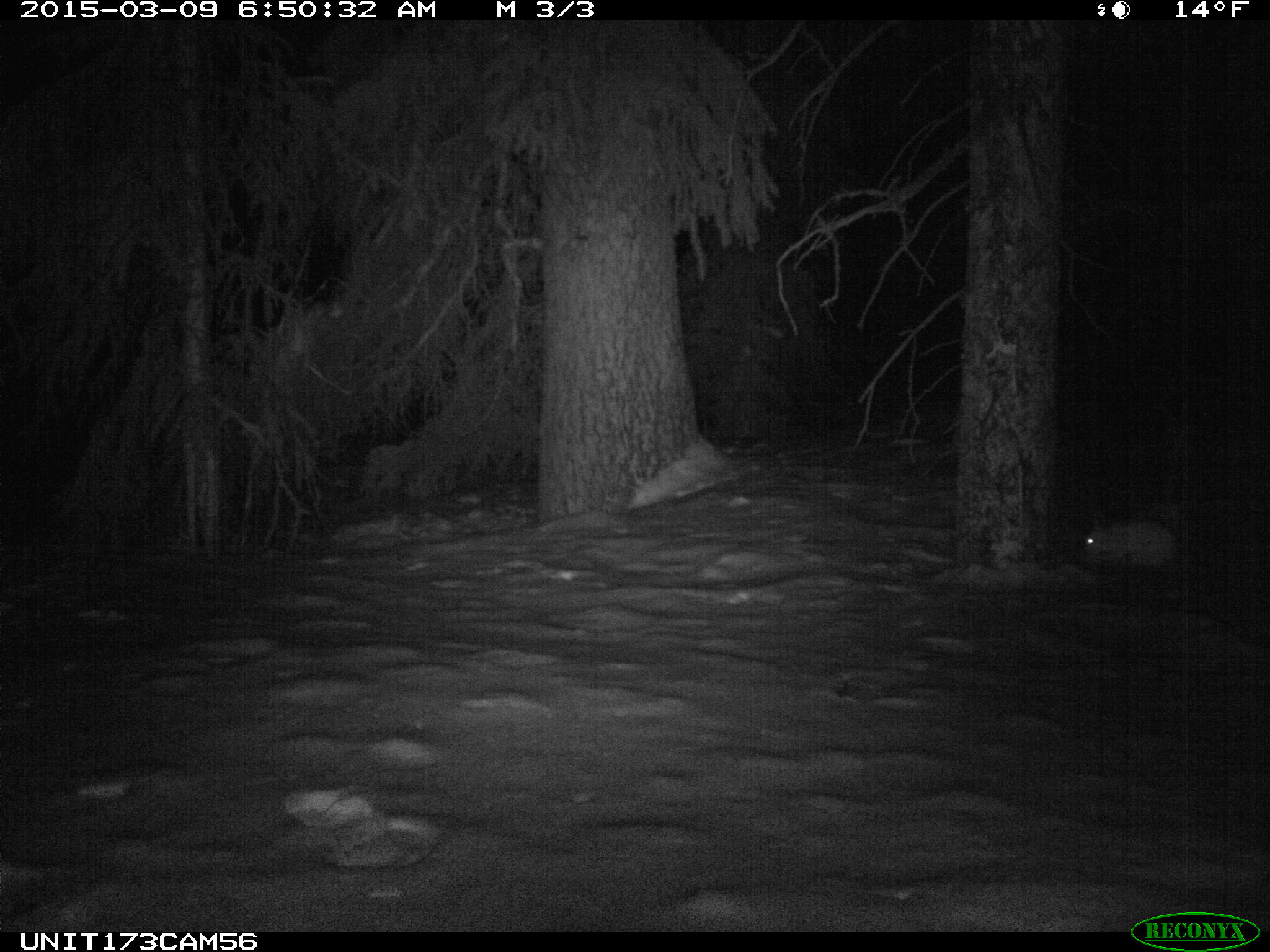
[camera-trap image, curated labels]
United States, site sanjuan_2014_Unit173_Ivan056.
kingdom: Animalia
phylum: Chordata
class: Mammalia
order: Lagomorpha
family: Leporidae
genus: Lepus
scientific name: Lepus americanus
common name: snowshoe hare